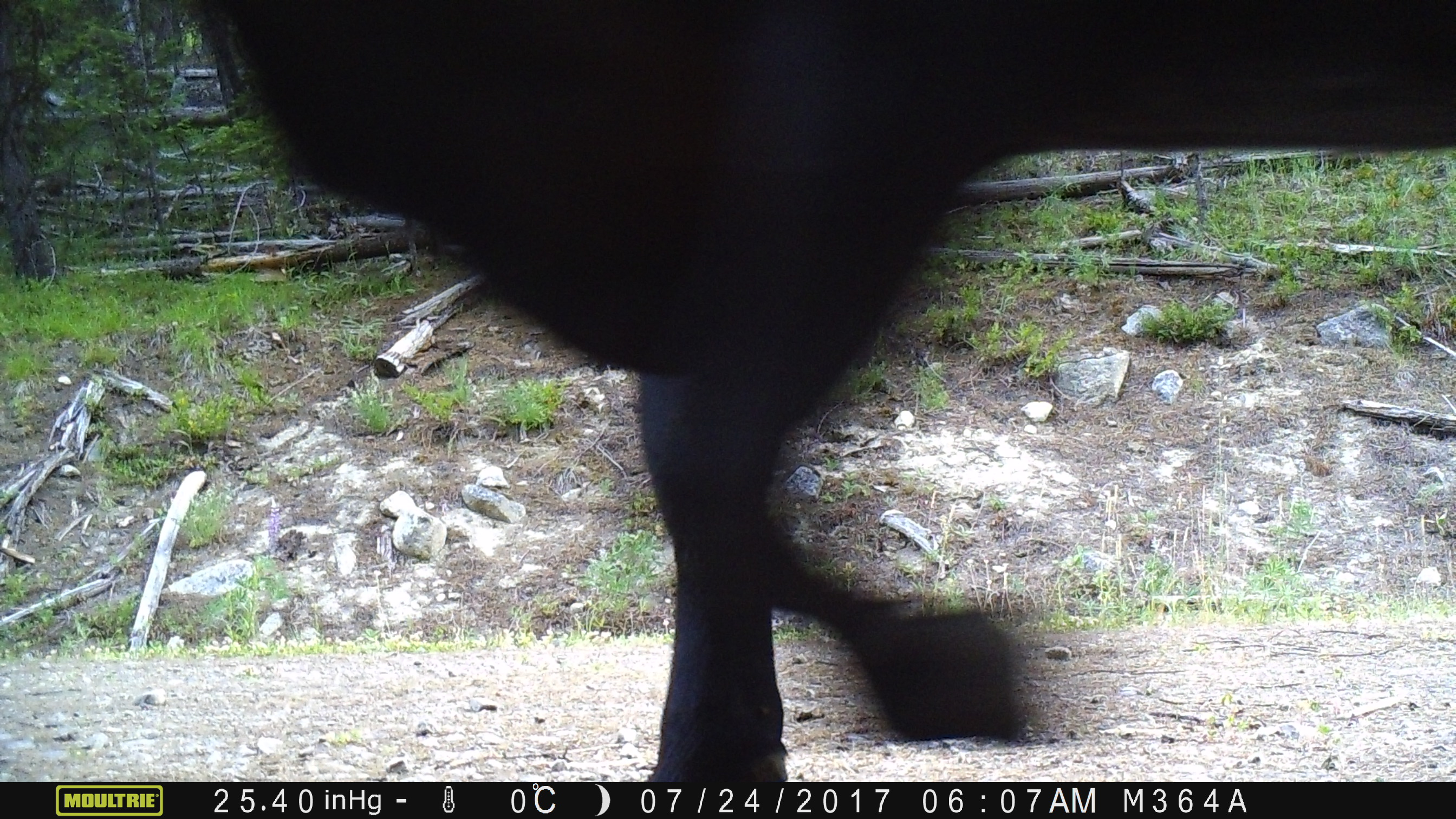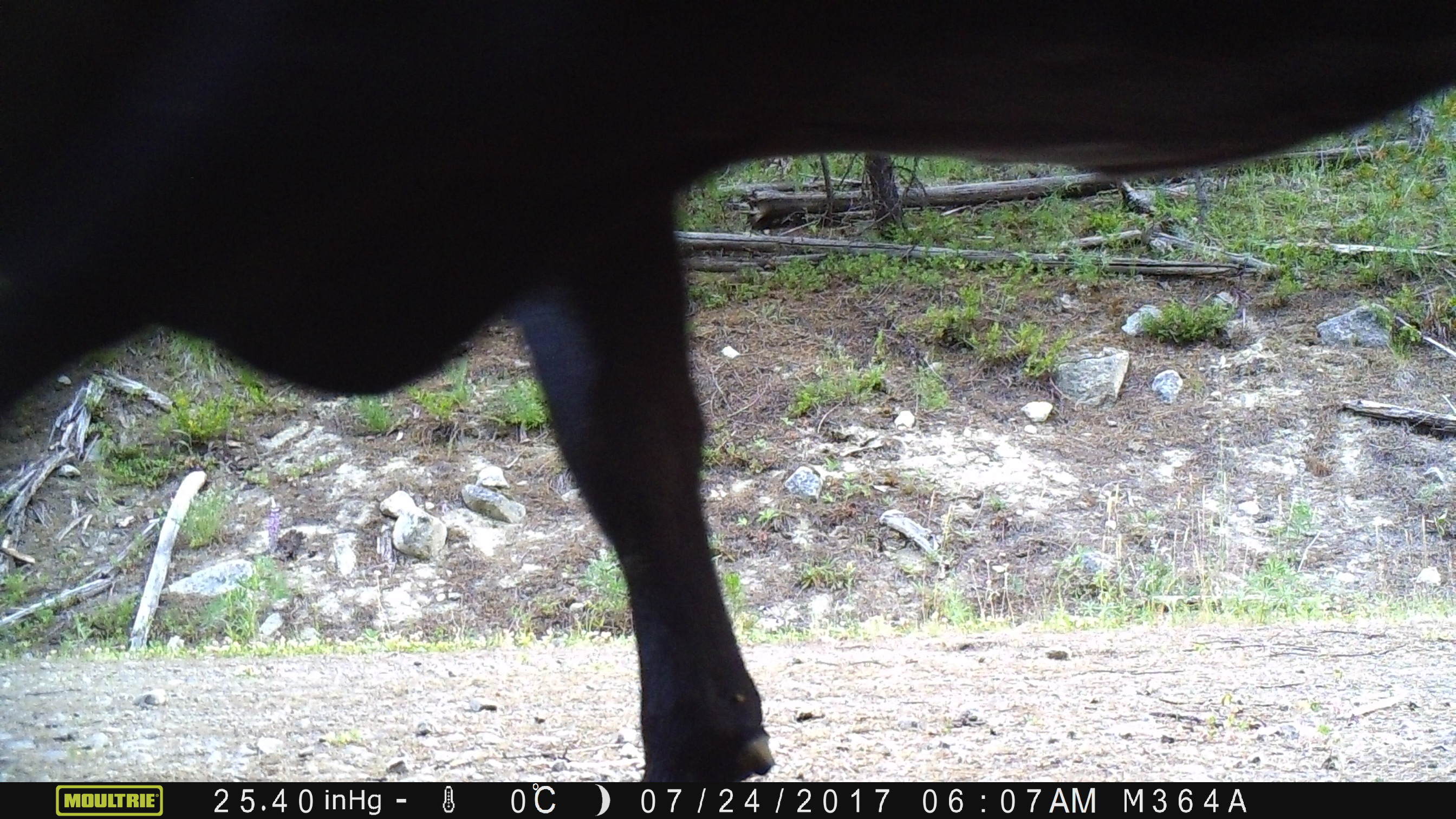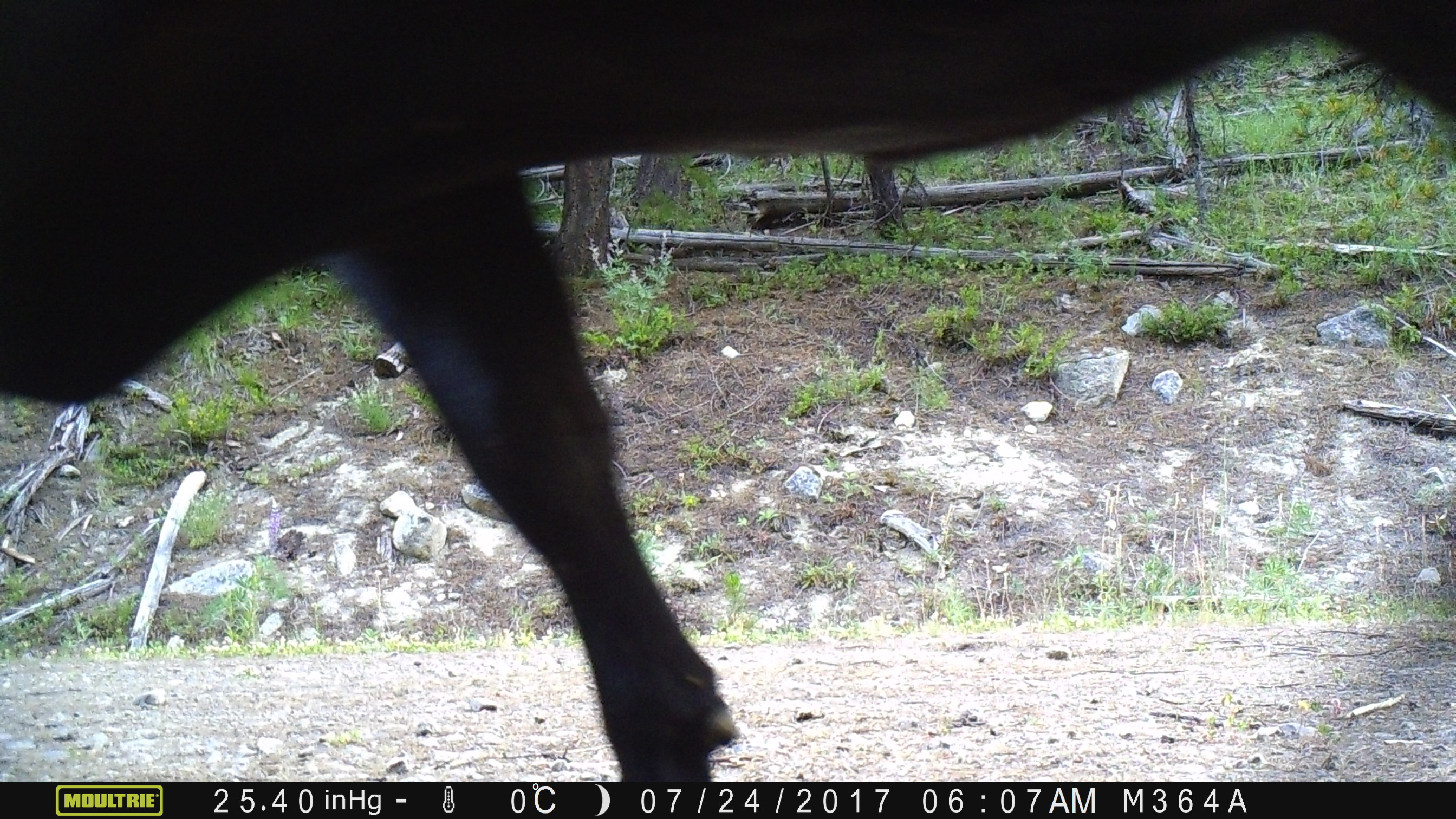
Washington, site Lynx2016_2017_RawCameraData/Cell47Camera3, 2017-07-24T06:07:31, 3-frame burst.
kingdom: Animalia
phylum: Chordata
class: Mammalia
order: Artiodactyla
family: Bovidae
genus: Bos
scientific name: Bos taurus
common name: domestic cattle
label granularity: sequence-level